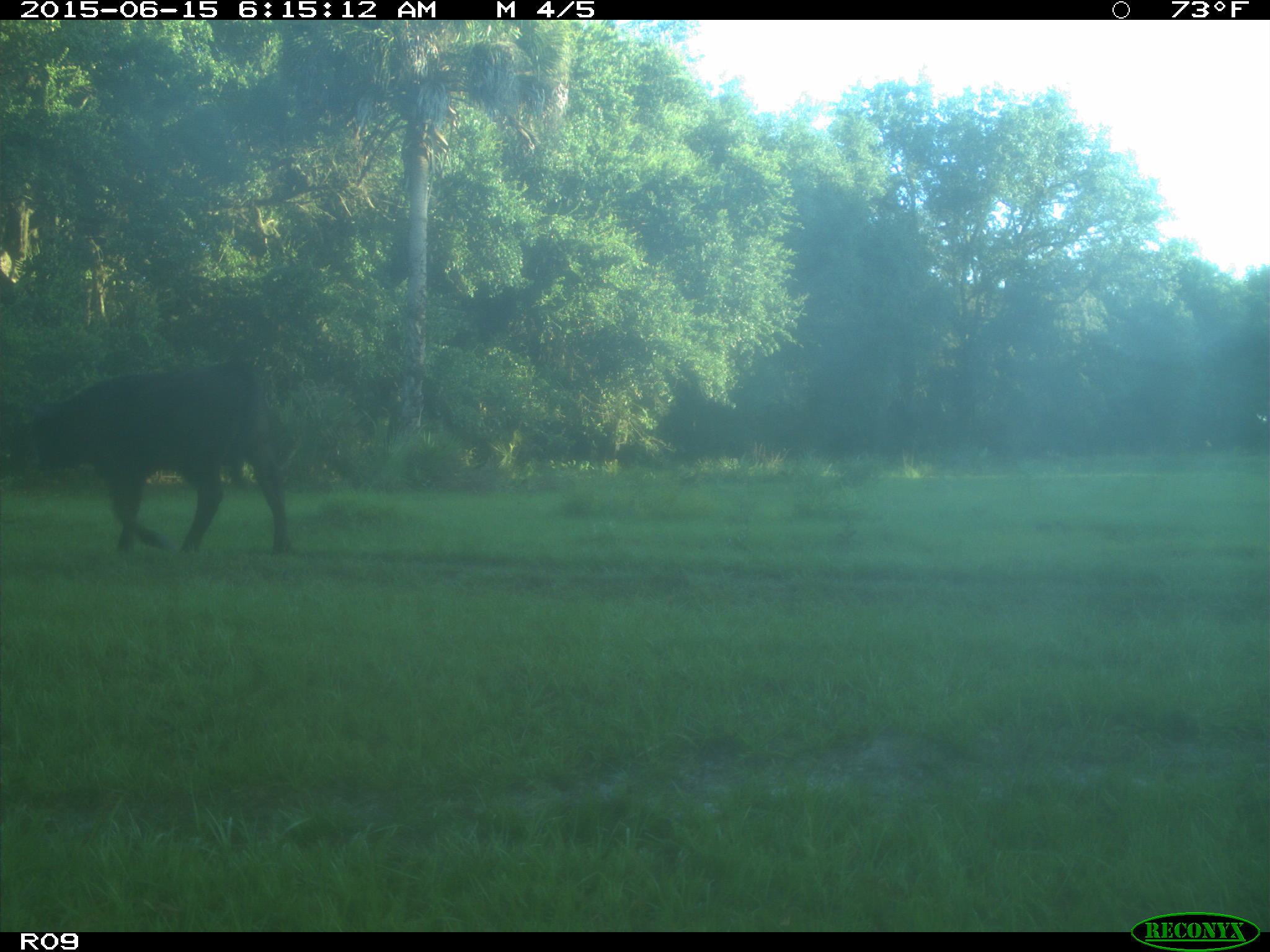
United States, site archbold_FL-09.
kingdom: Animalia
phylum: Chordata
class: Mammalia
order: Artiodactyla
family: Bovidae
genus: Bos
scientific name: Bos taurus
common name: domestic cow